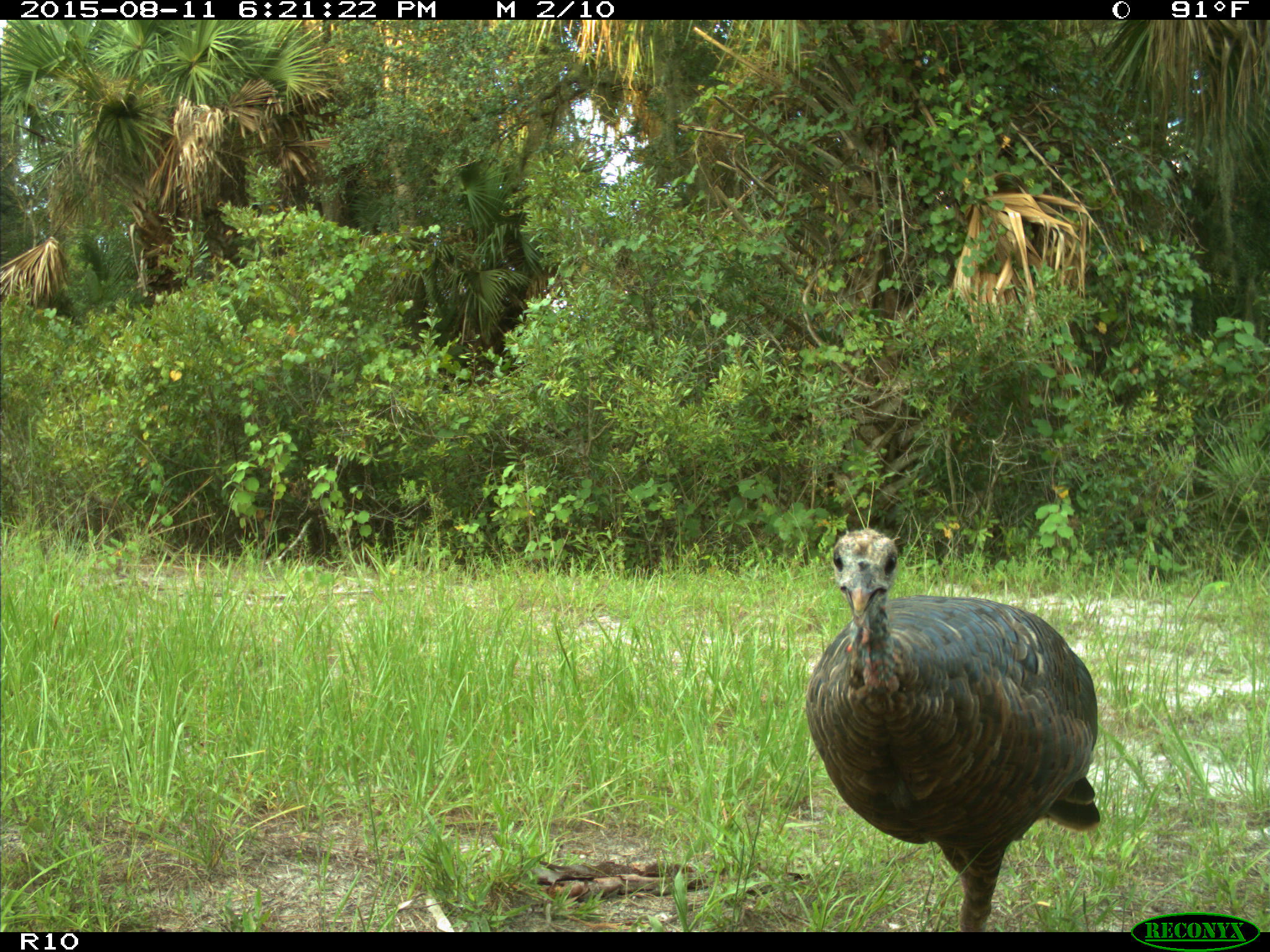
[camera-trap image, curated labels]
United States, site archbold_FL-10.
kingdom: Animalia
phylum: Chordata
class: Aves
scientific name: Aves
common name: birds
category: unidentified bird